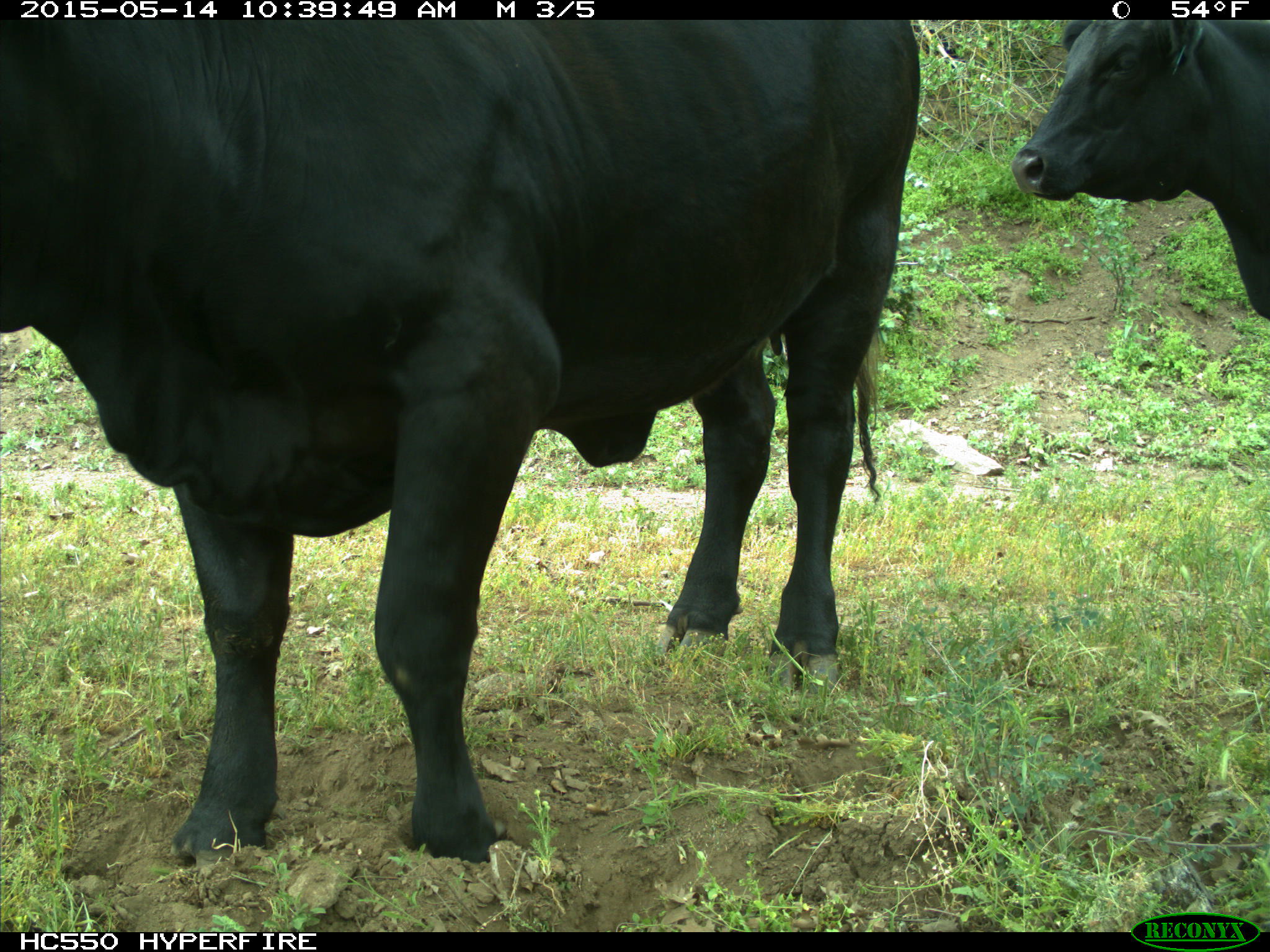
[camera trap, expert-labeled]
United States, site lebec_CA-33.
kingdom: Animalia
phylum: Chordata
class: Mammalia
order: Artiodactyla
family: Bovidae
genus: Bos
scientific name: Bos taurus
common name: domestic cow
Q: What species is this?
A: Bos taurus (domestic cow).